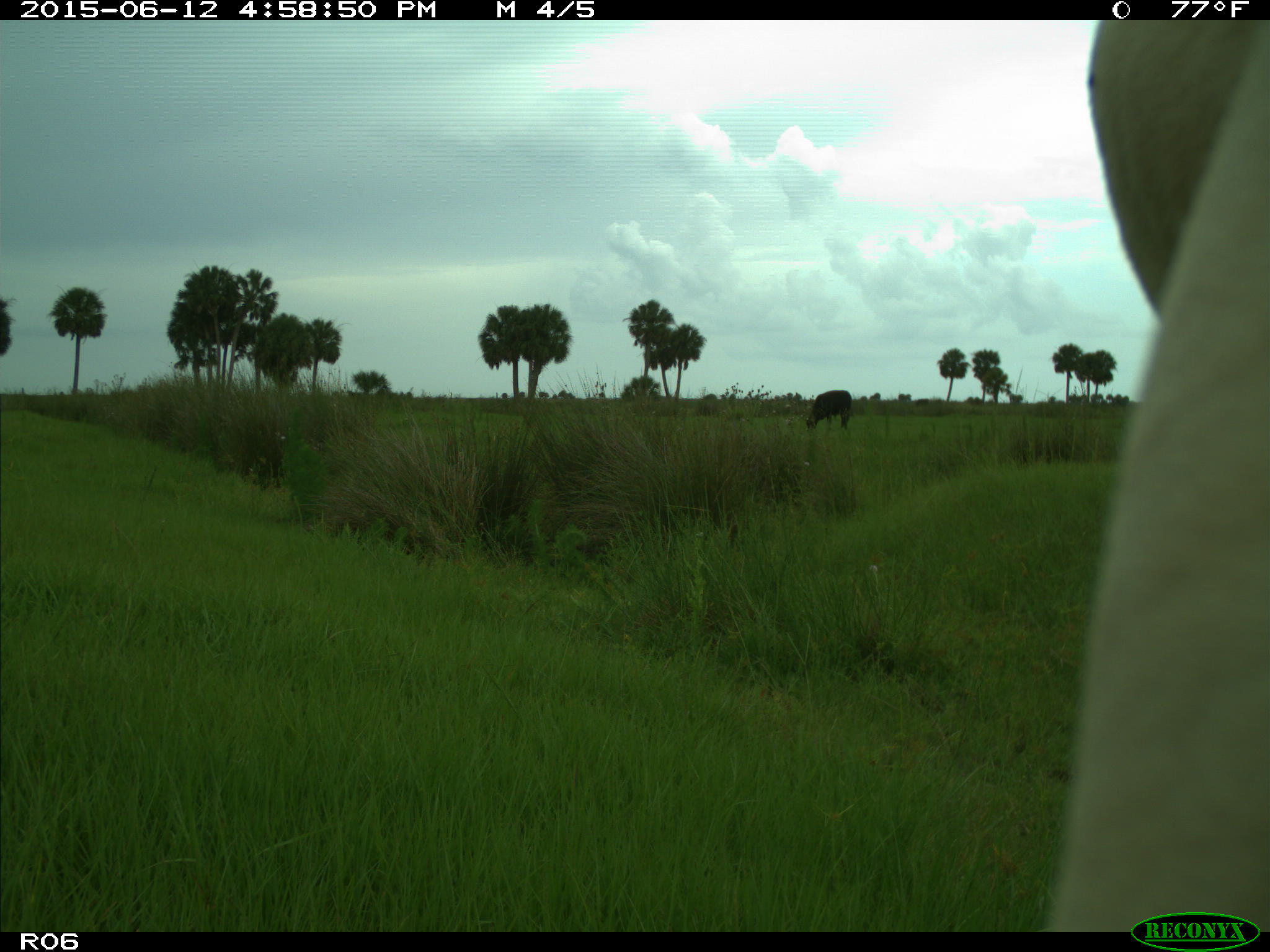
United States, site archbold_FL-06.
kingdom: Animalia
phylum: Chordata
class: Mammalia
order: Artiodactyla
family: Bovidae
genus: Bos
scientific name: Bos taurus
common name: domestic cow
Bos taurus (domestic cow).